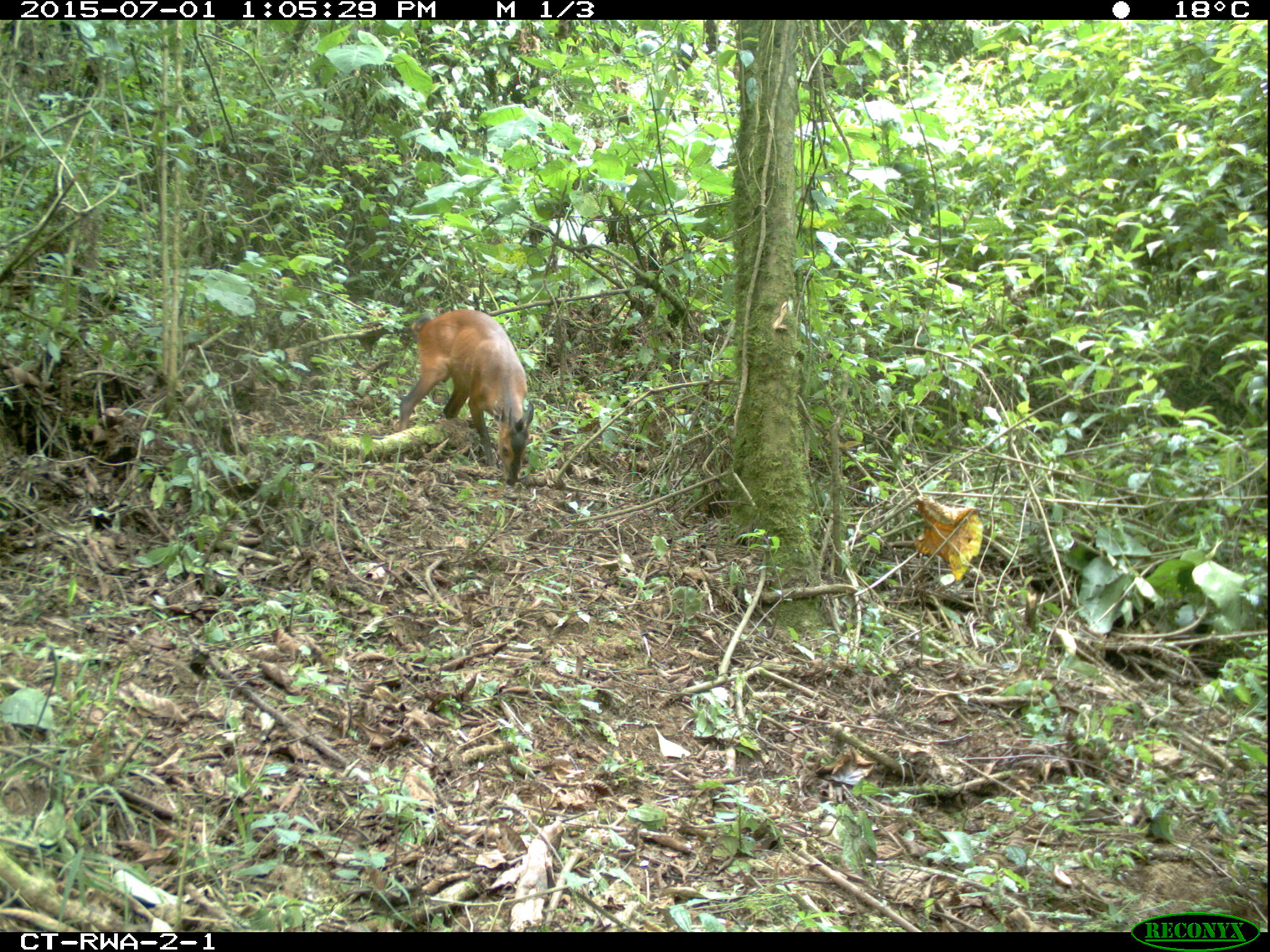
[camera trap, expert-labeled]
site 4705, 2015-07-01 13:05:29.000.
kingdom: Animalia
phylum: Chordata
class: Mammalia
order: Artiodactyla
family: Bovidae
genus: Cephalophus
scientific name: Cephalophus nigrifrons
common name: black-fronted duiker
Cephalophus nigrifrons (black-fronted duiker), count 1.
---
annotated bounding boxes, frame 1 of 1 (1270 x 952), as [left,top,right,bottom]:
cephalophus nigrifrons: [393,307,535,487]